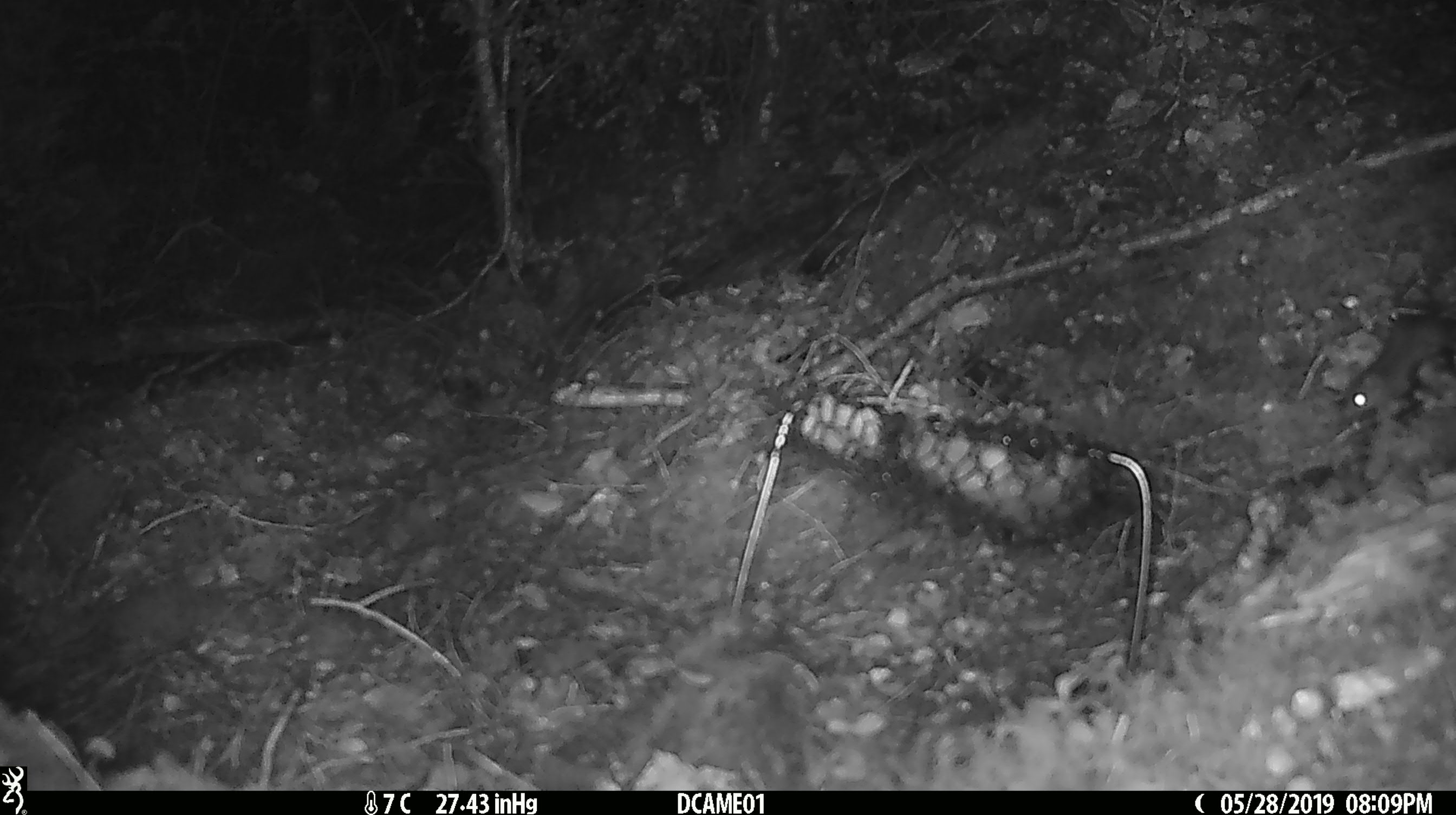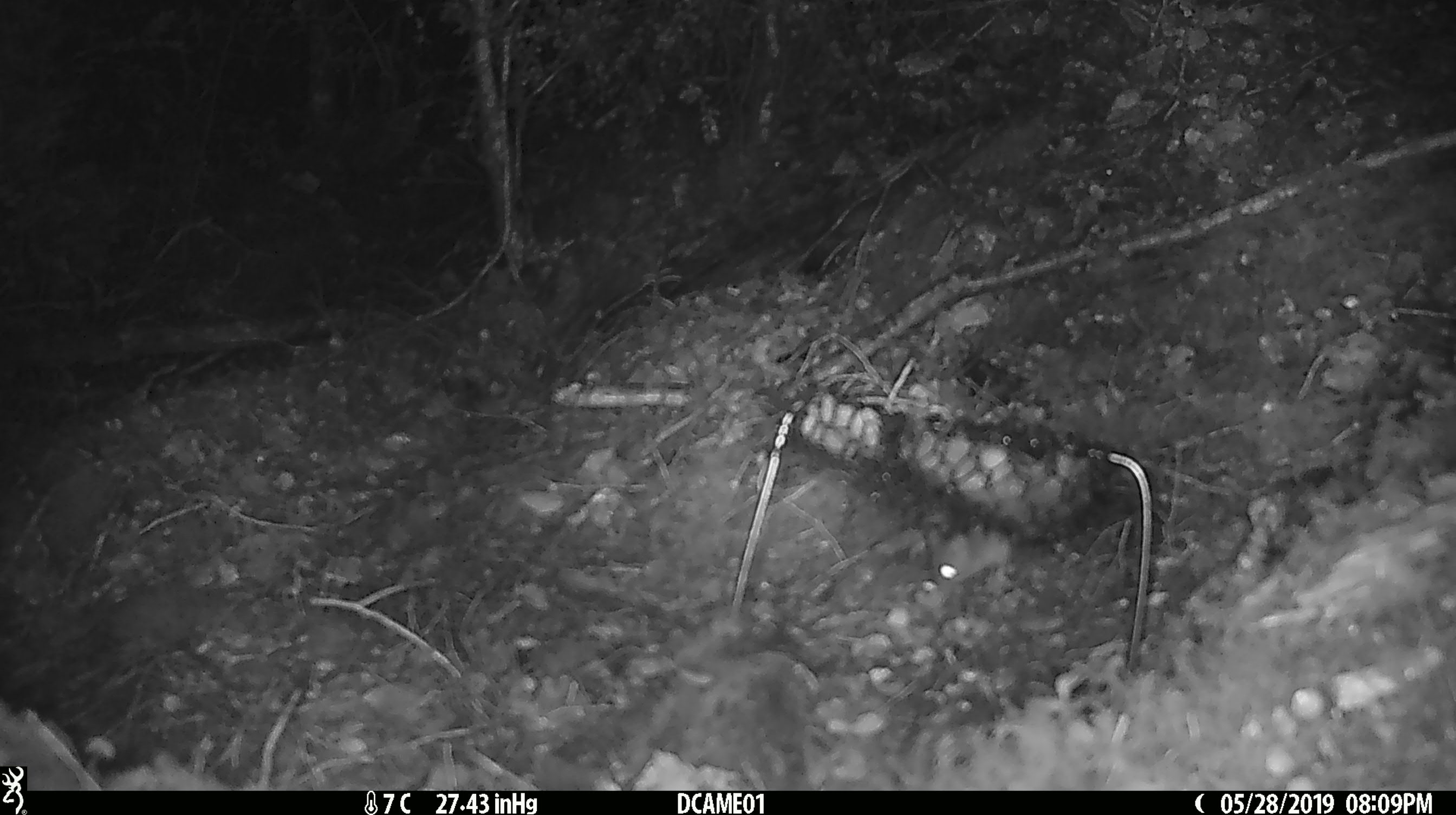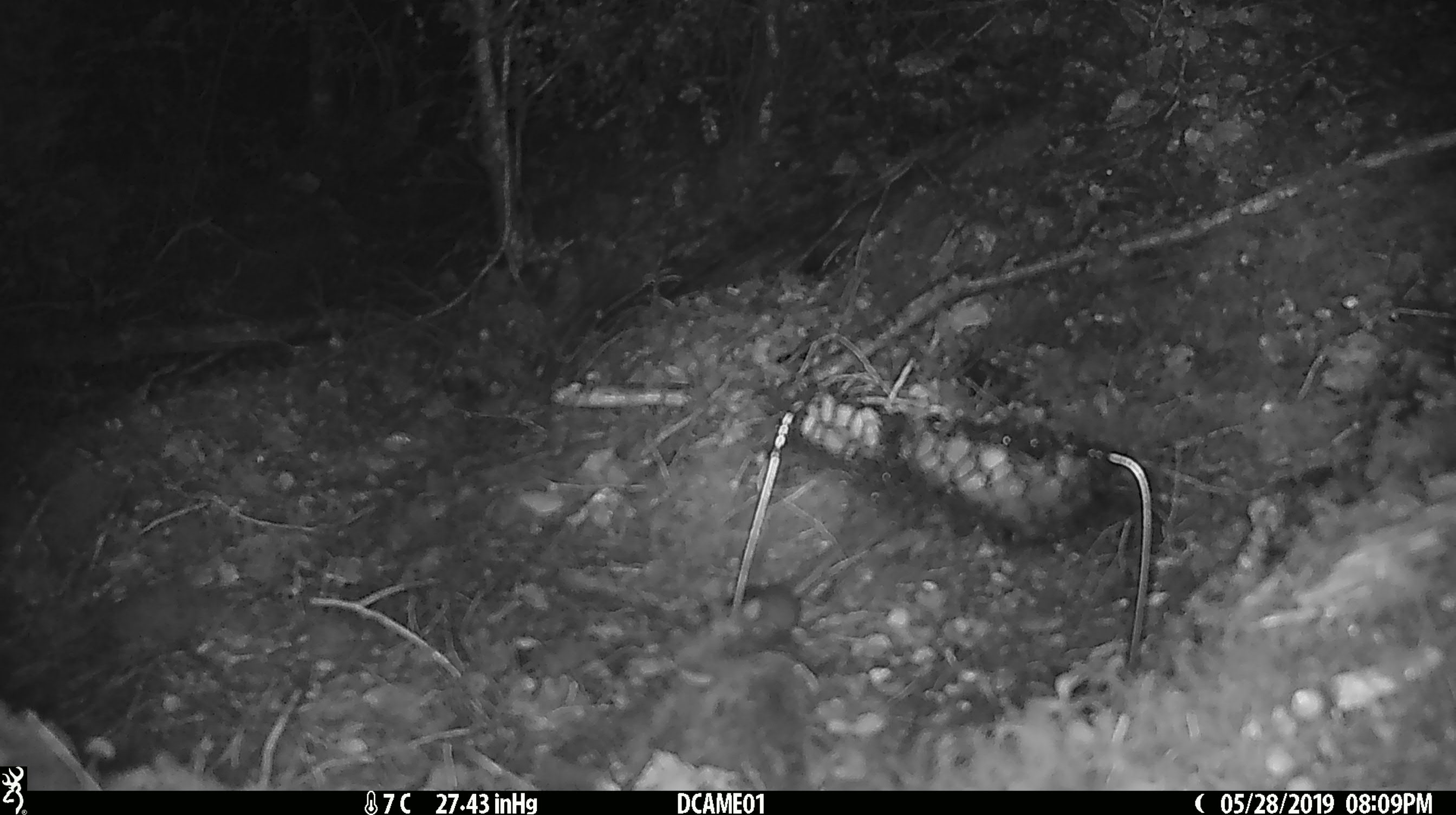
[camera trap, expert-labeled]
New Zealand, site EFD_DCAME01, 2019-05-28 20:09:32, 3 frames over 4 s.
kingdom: Animalia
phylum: Chordata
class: Mammalia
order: Rodentia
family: Muridae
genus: Mus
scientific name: Mus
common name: mouse